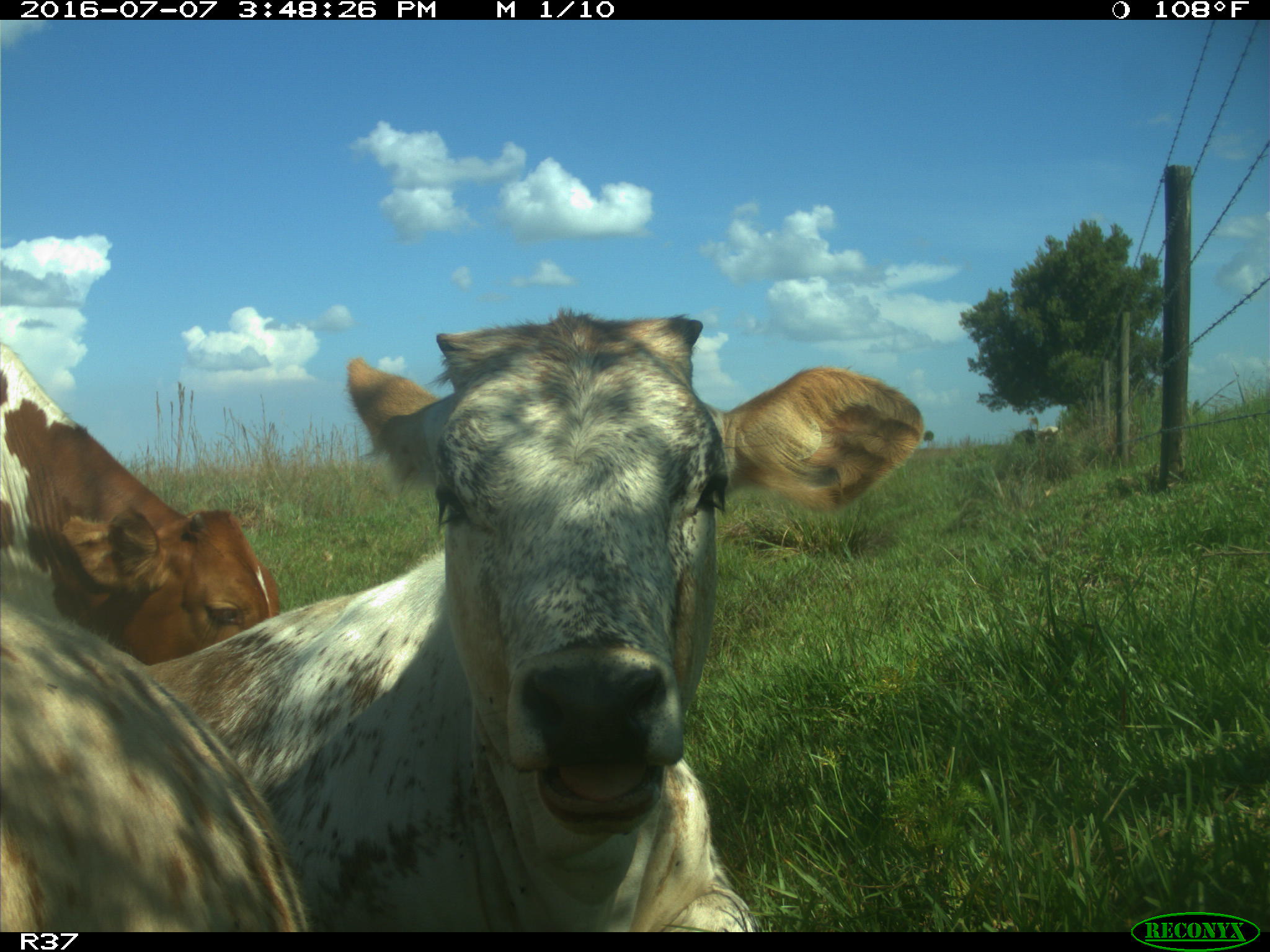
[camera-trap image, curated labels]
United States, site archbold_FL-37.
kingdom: Animalia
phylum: Chordata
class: Mammalia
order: Artiodactyla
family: Bovidae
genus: Bos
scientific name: Bos taurus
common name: domestic cow